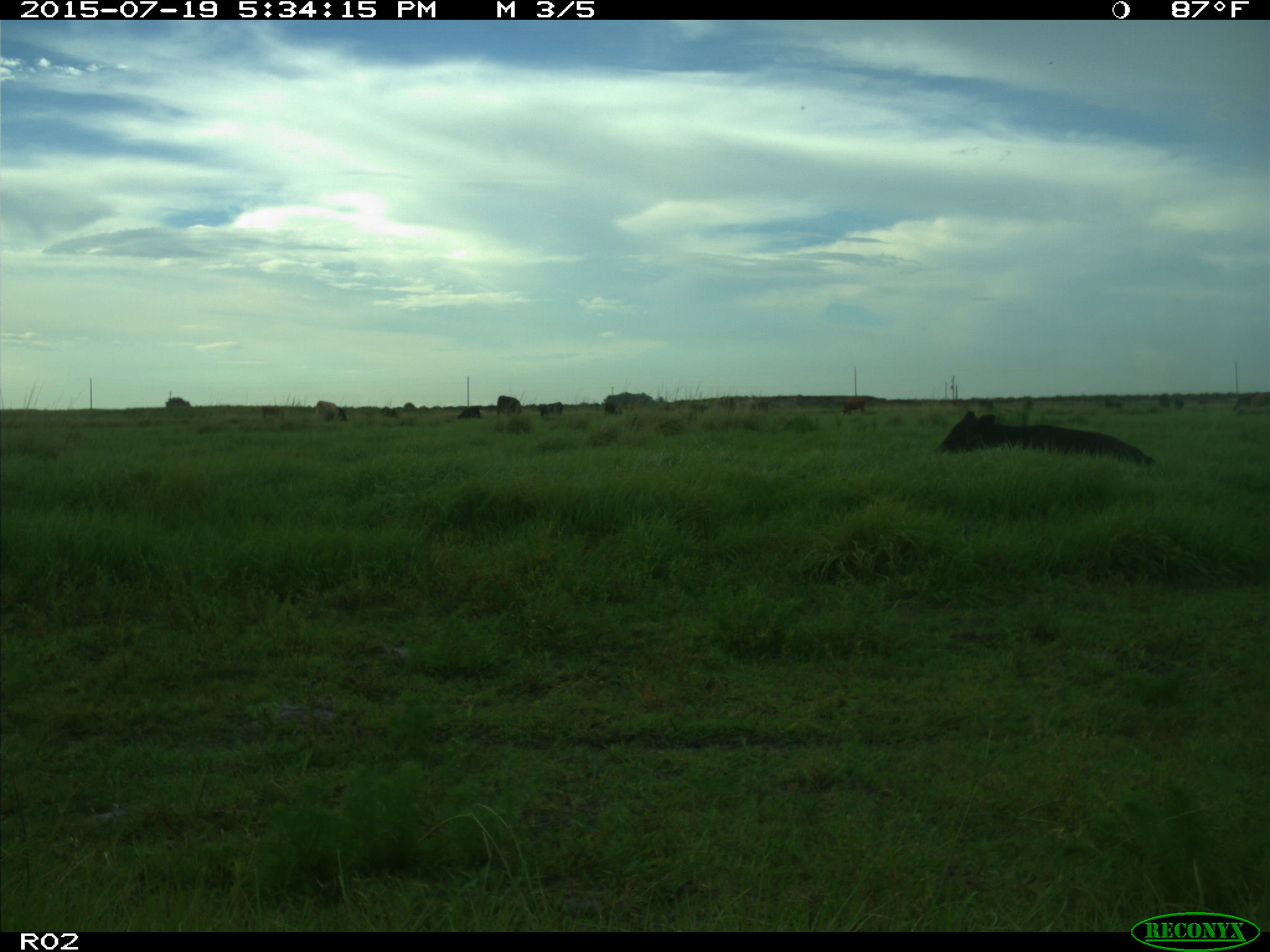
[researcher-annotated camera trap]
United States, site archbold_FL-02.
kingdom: Animalia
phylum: Chordata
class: Mammalia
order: Artiodactyla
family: Bovidae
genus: Bos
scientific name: Bos taurus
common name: domestic cow